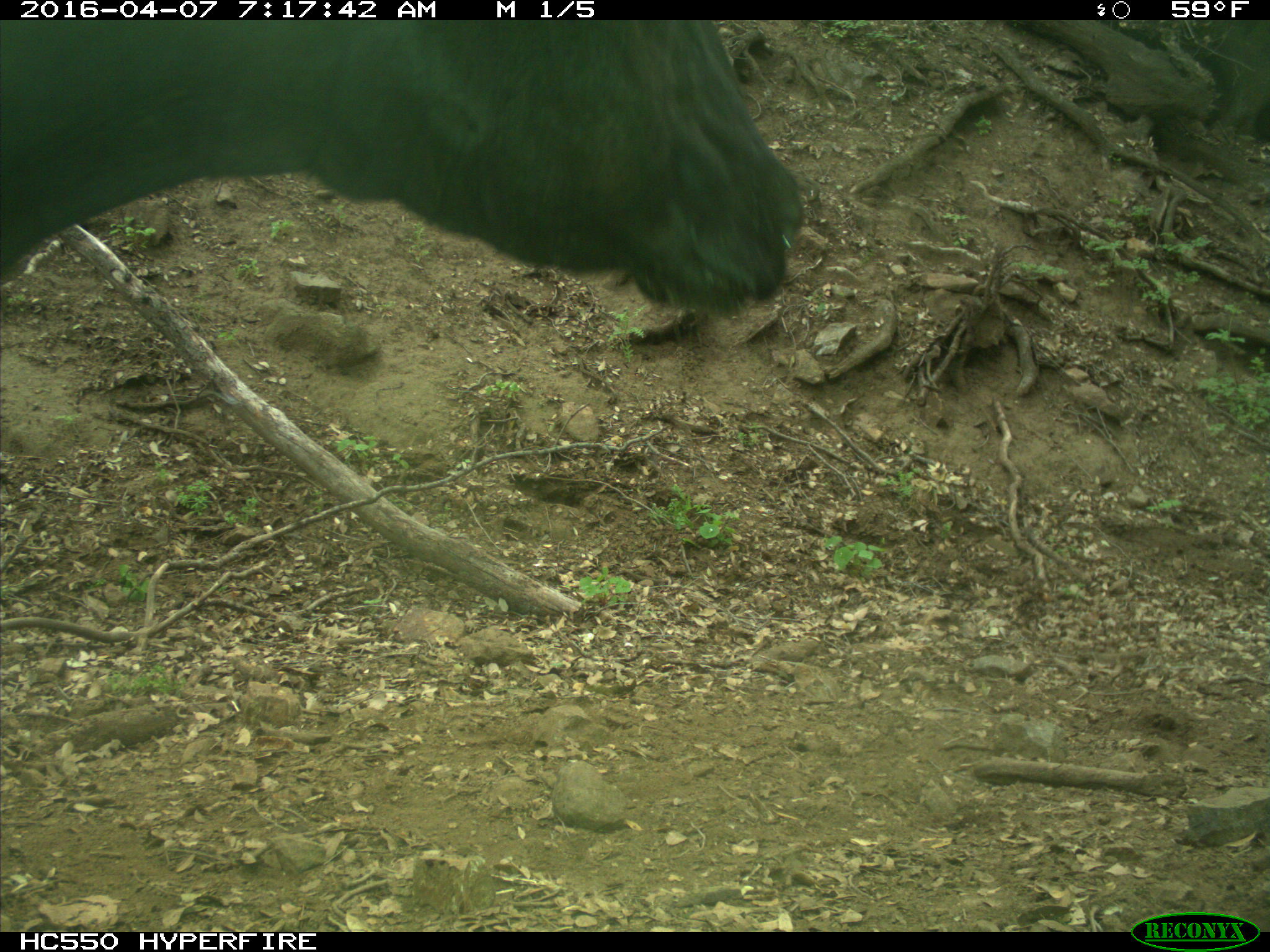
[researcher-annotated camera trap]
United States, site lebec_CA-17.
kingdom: Animalia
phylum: Chordata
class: Mammalia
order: Artiodactyla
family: Bovidae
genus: Bos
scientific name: Bos taurus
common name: domestic cow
Bos taurus (domestic cow).